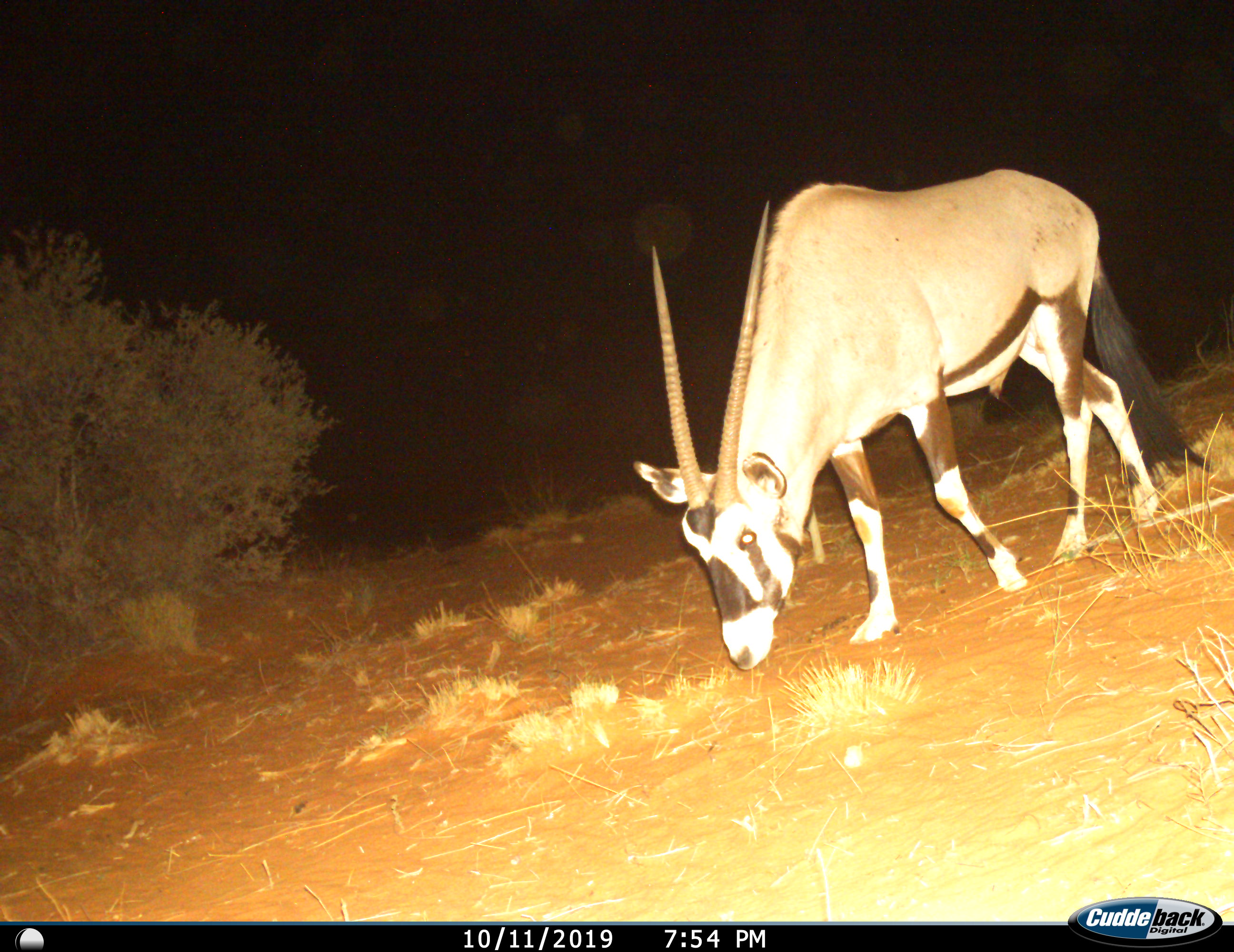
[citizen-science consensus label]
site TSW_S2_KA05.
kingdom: Animalia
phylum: Chordata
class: Mammalia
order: Artiodactyla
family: Bovidae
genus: Oryx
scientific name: Oryx gazella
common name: gemsbok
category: oryx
Oryx (gemsbok) (Oryx gazella), count 1. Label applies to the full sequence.